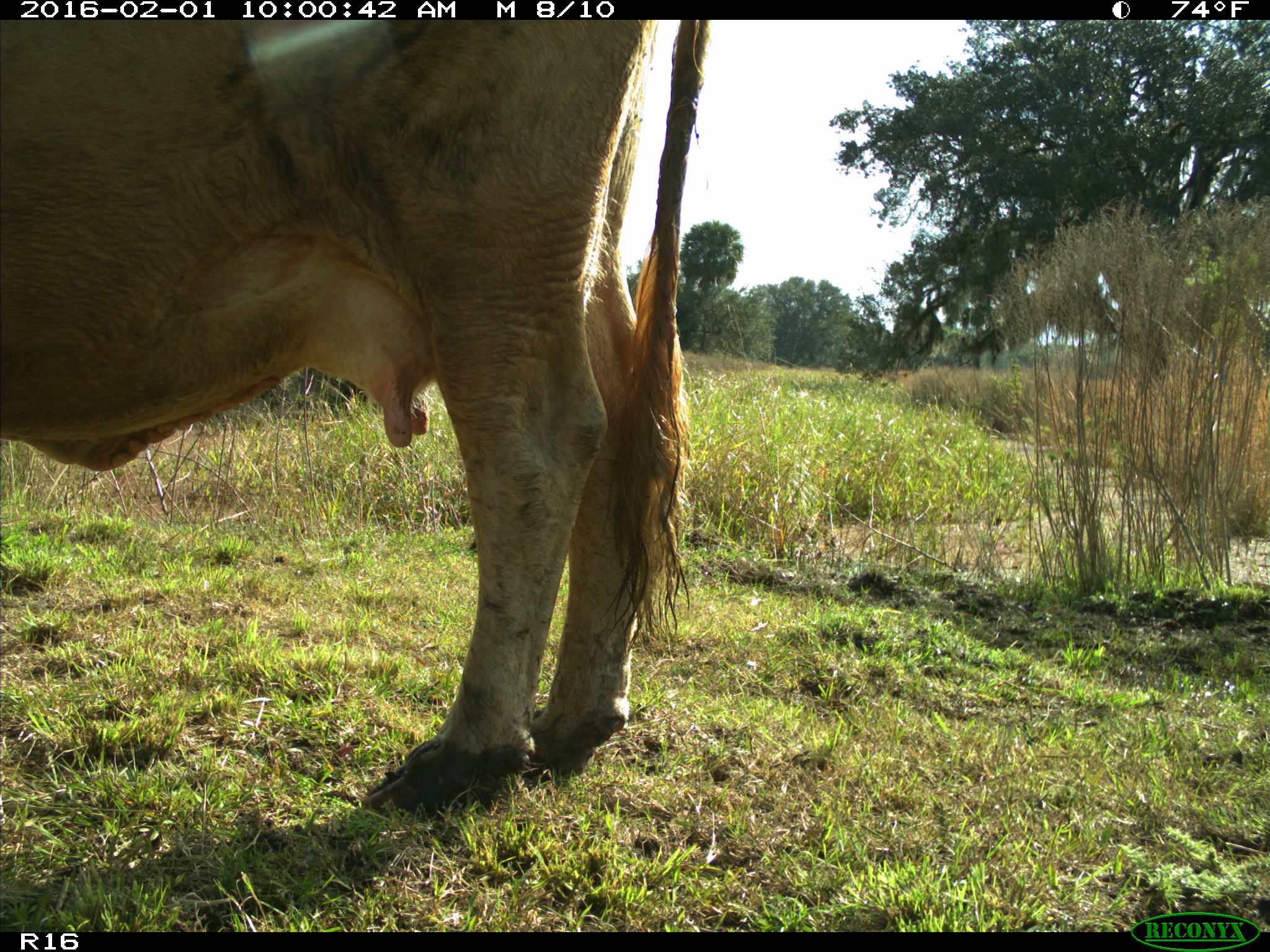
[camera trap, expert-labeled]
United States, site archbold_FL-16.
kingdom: Animalia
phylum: Chordata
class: Mammalia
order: Artiodactyla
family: Bovidae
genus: Bos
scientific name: Bos taurus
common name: domestic cow